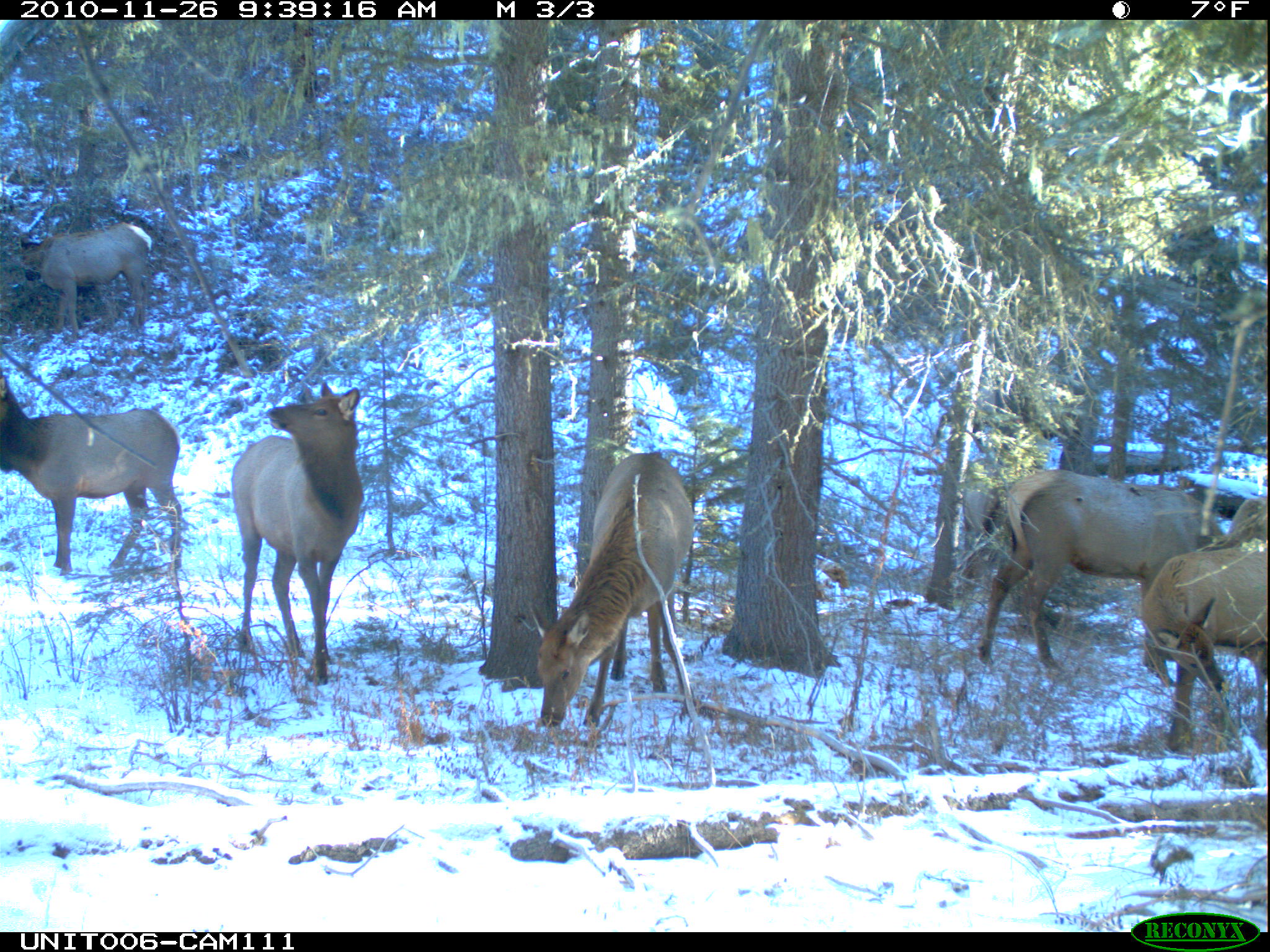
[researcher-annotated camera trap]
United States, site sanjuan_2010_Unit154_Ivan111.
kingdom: Animalia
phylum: Chordata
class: Mammalia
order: Artiodactyla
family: Cervidae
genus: Cervus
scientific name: Cervus elaphus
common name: red deer